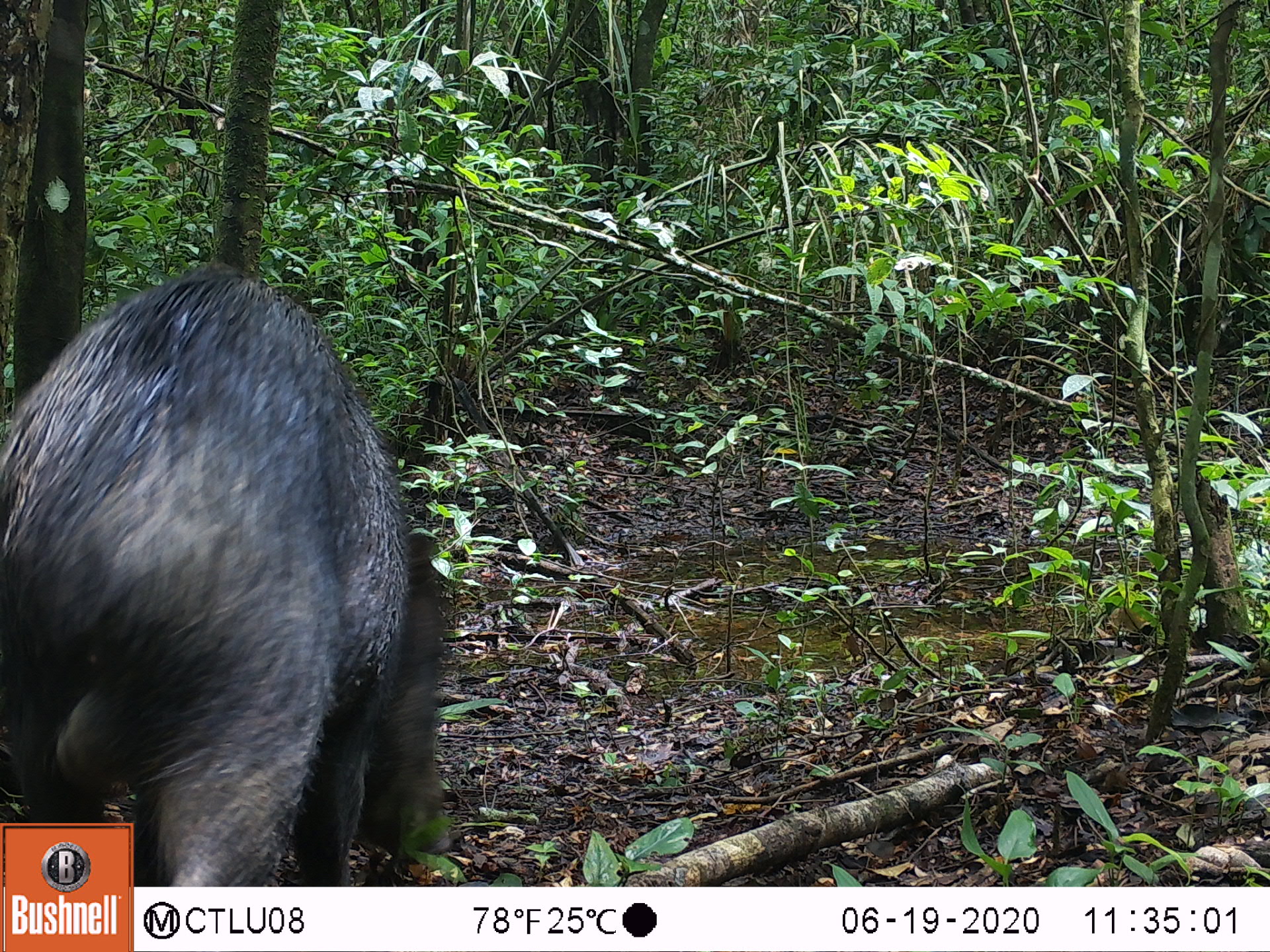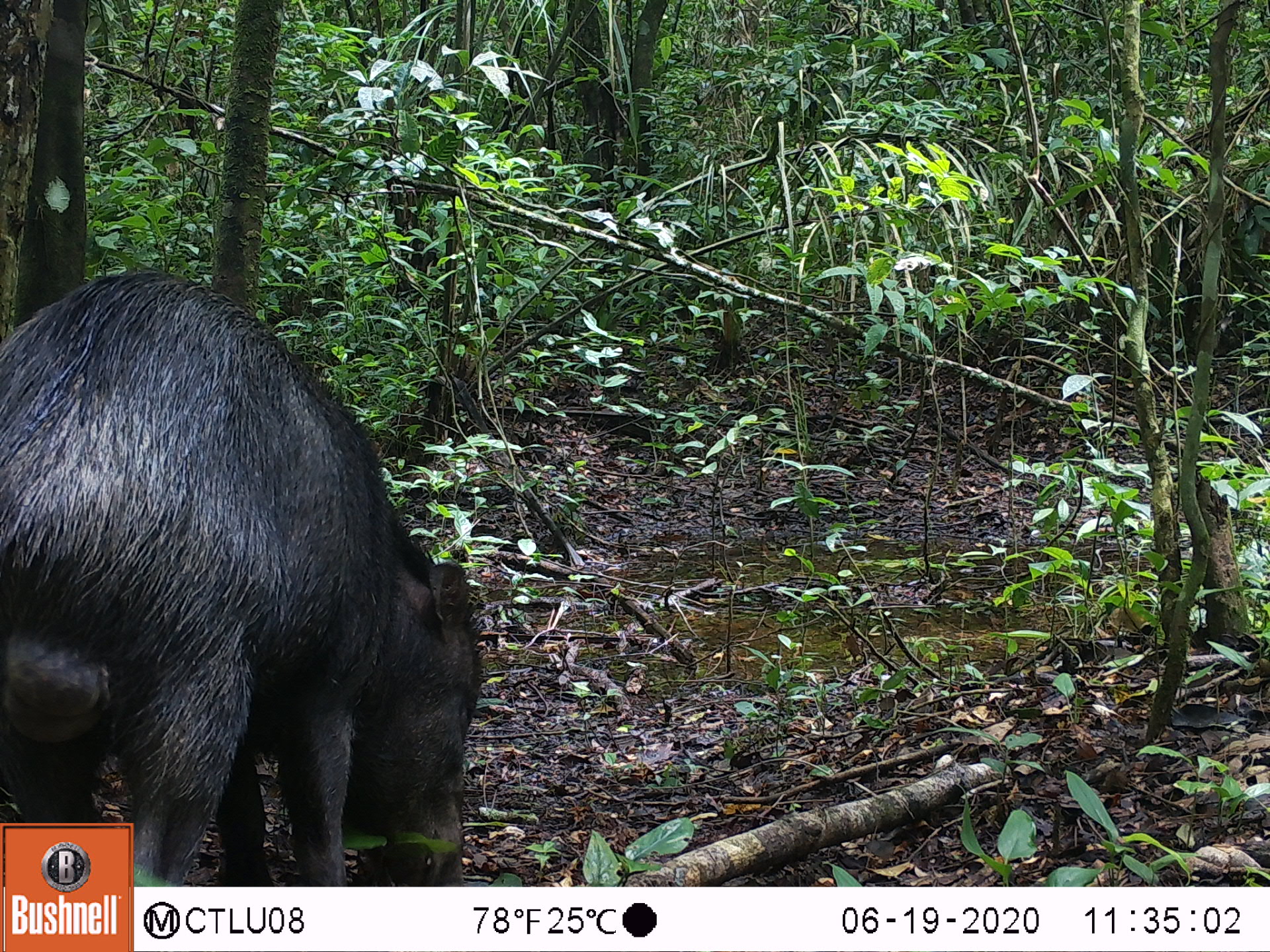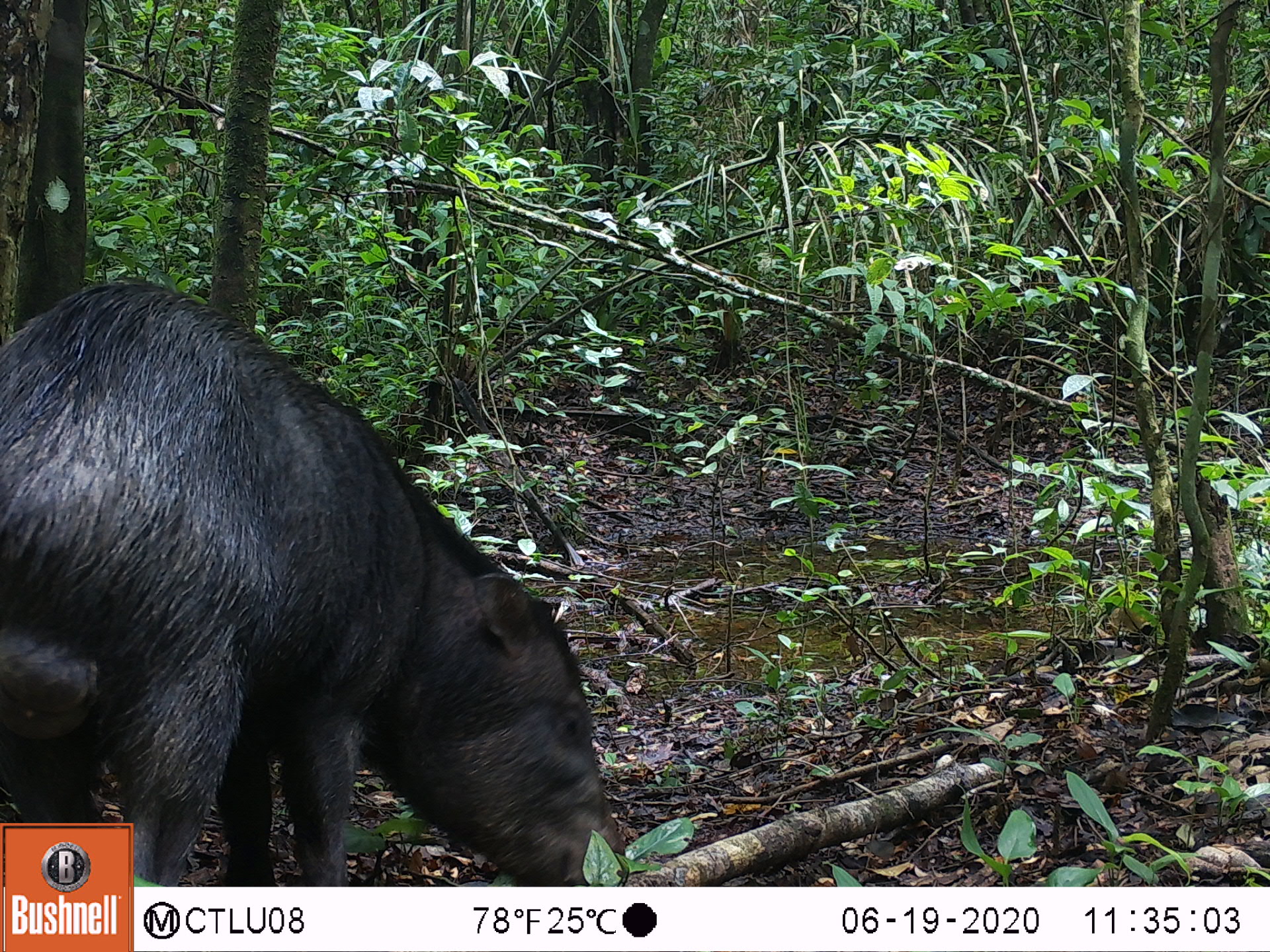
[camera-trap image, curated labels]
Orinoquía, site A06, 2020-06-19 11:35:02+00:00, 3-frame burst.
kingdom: Animalia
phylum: Chordata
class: Mammalia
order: Artiodactyla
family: Tayassuidae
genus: Tayassu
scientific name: Tayassu pecari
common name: white-lipped peccary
White-lipped peccary (Tayassu pecari).